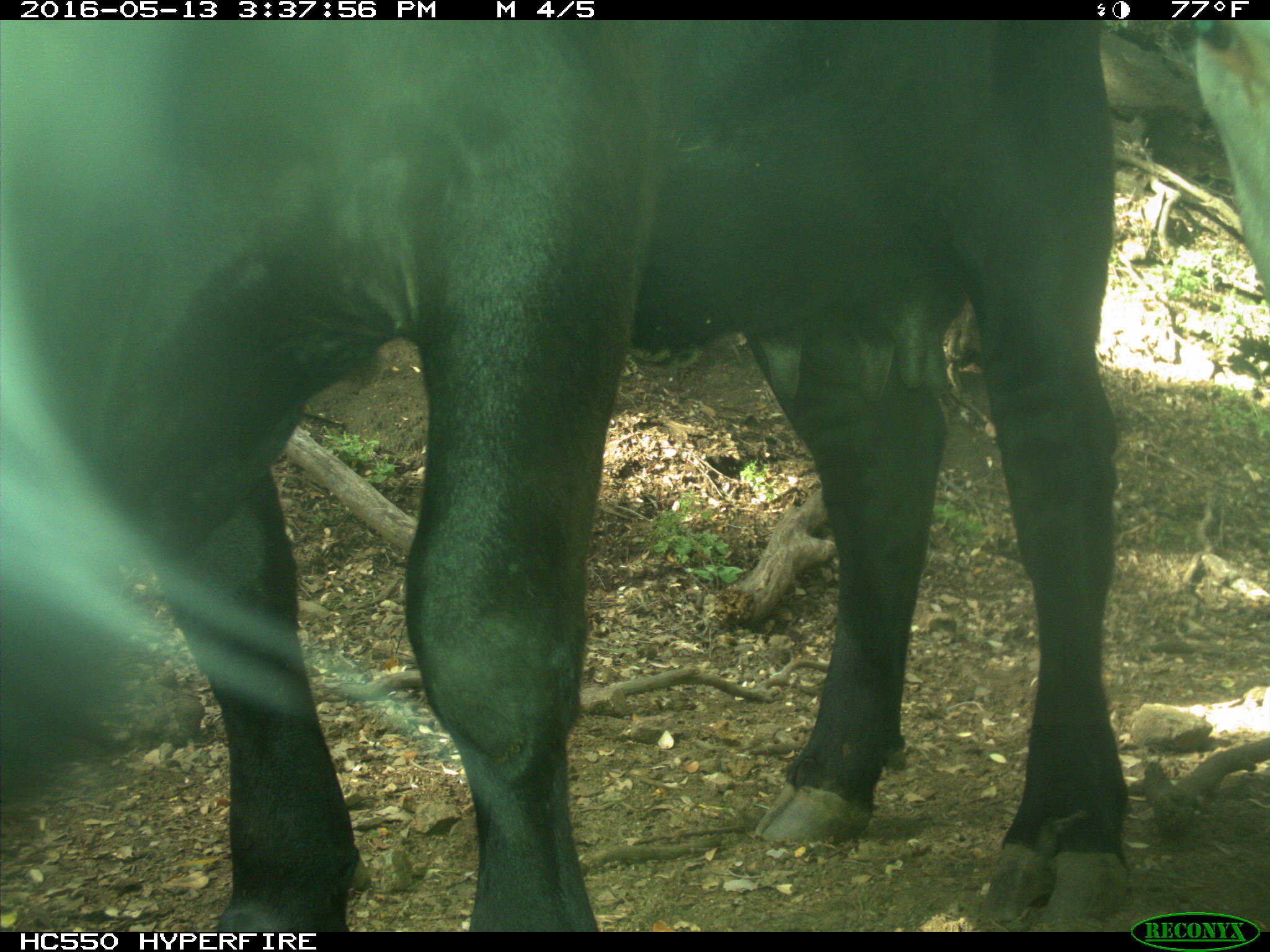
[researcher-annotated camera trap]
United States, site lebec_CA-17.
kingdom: Animalia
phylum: Chordata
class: Mammalia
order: Artiodactyla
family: Bovidae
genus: Bos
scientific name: Bos taurus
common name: domestic cow